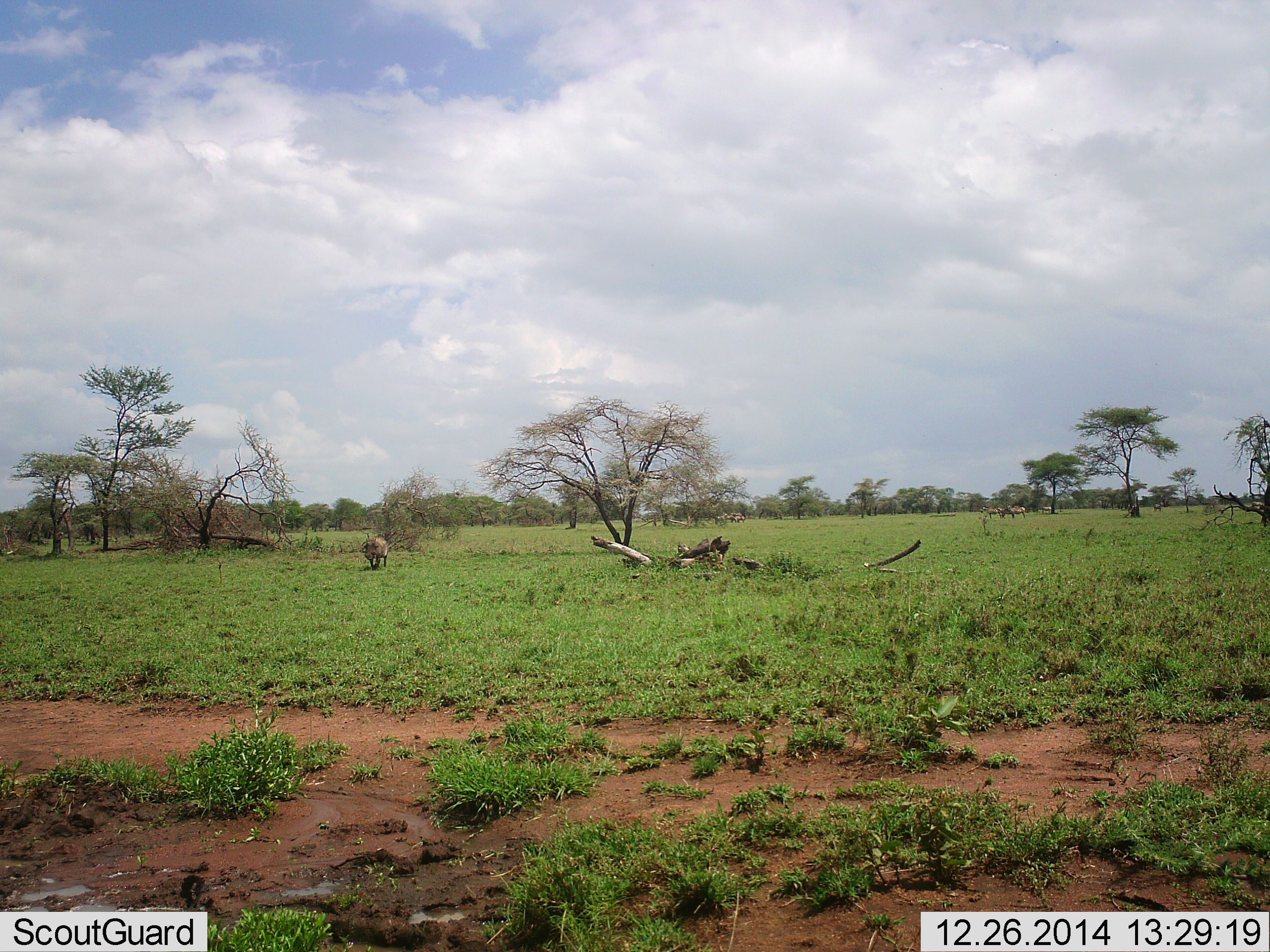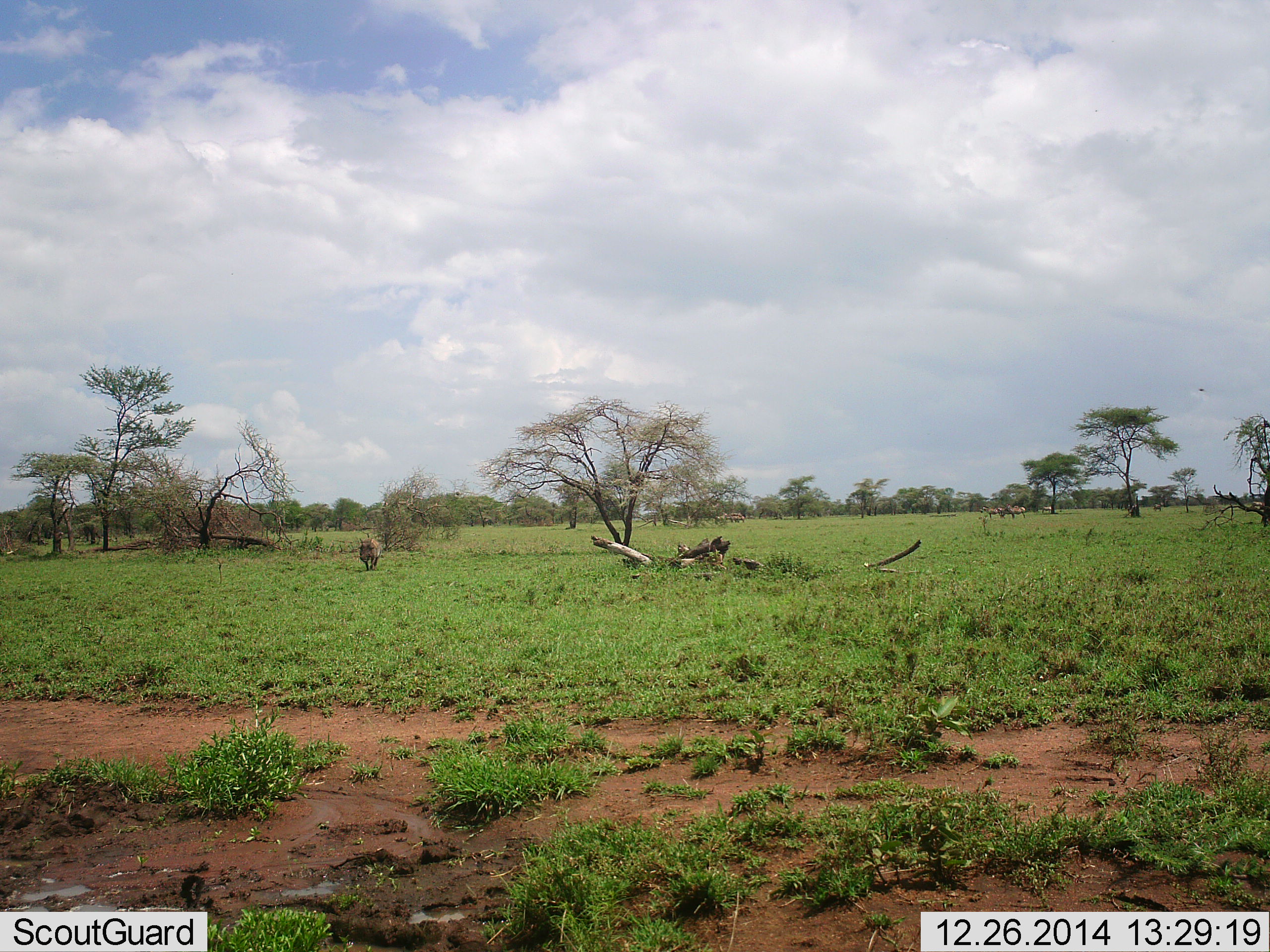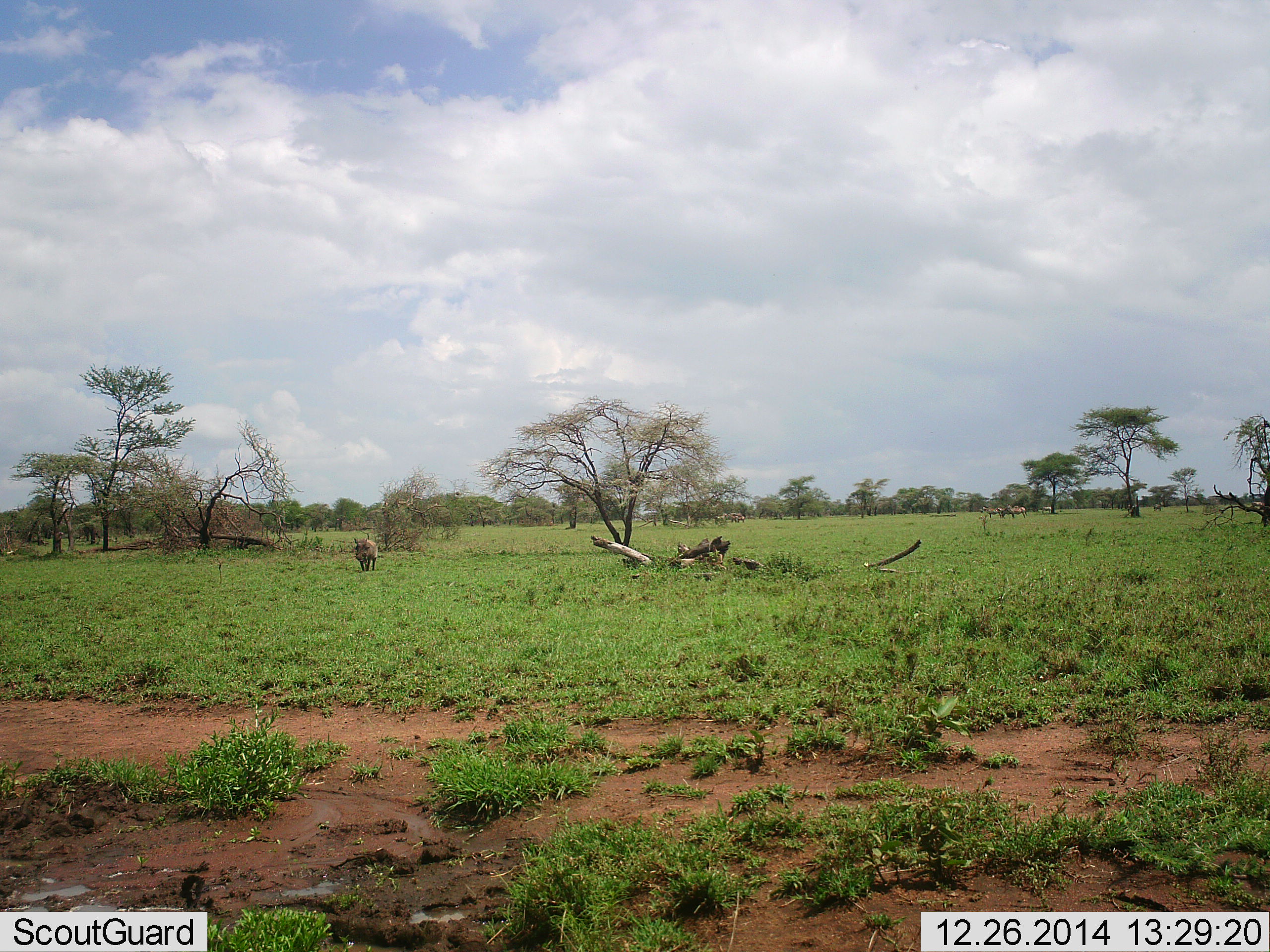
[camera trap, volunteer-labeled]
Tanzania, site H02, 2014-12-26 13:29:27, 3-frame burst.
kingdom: Animalia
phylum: Chordata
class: Mammalia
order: Artiodactyla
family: Suidae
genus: Phacochoerus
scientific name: Phacochoerus africanus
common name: warthog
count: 1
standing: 0%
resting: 0%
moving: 100%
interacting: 0%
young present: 0%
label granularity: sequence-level